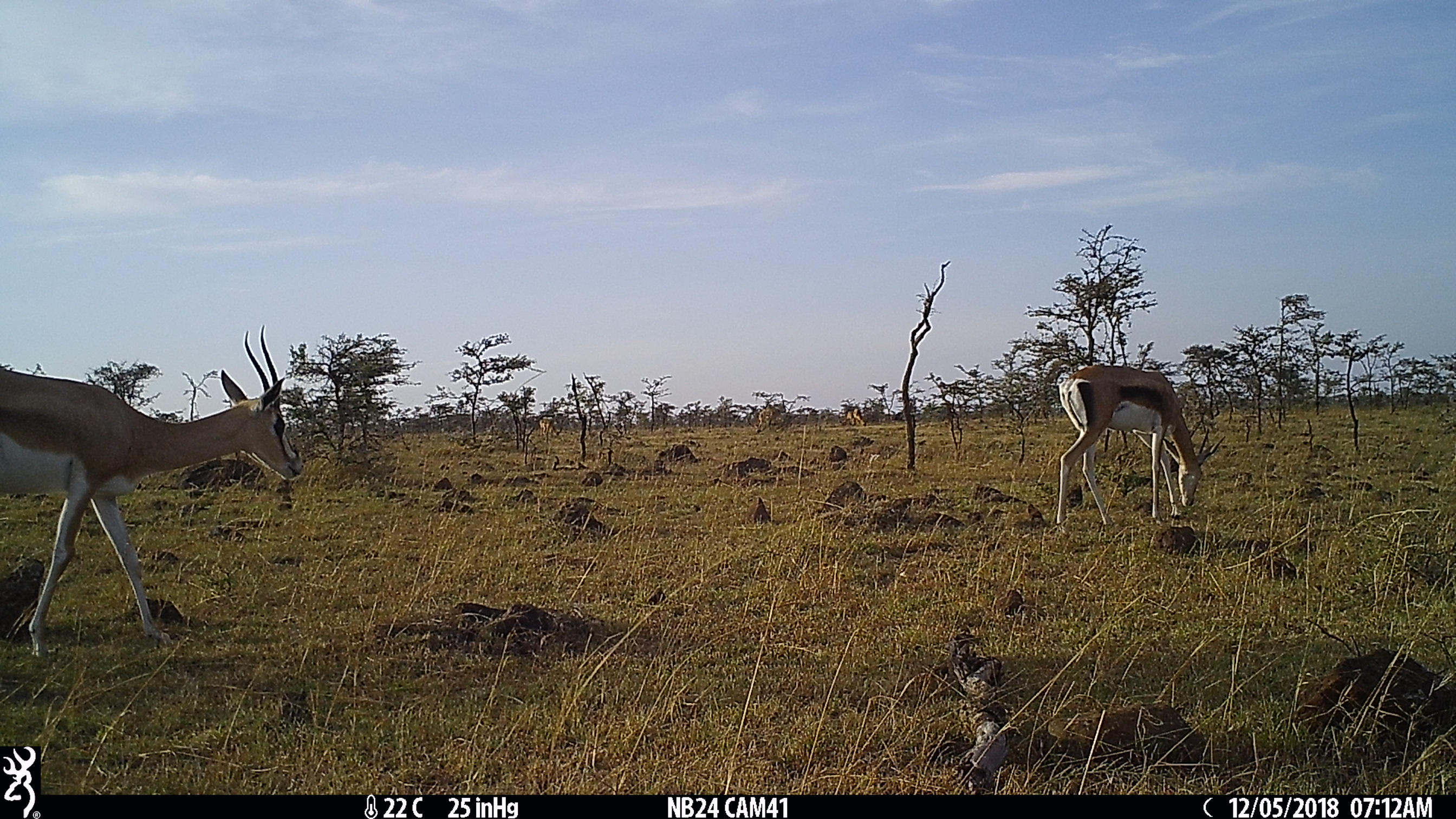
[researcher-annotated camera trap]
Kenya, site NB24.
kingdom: Animalia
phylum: Chordata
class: Mammalia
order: Artiodactyla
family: Bovidae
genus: Nanger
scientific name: Nanger granti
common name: grant's gazelle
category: gazelle grants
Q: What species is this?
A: Gazelle grants (grant's gazelle) (Nanger granti).